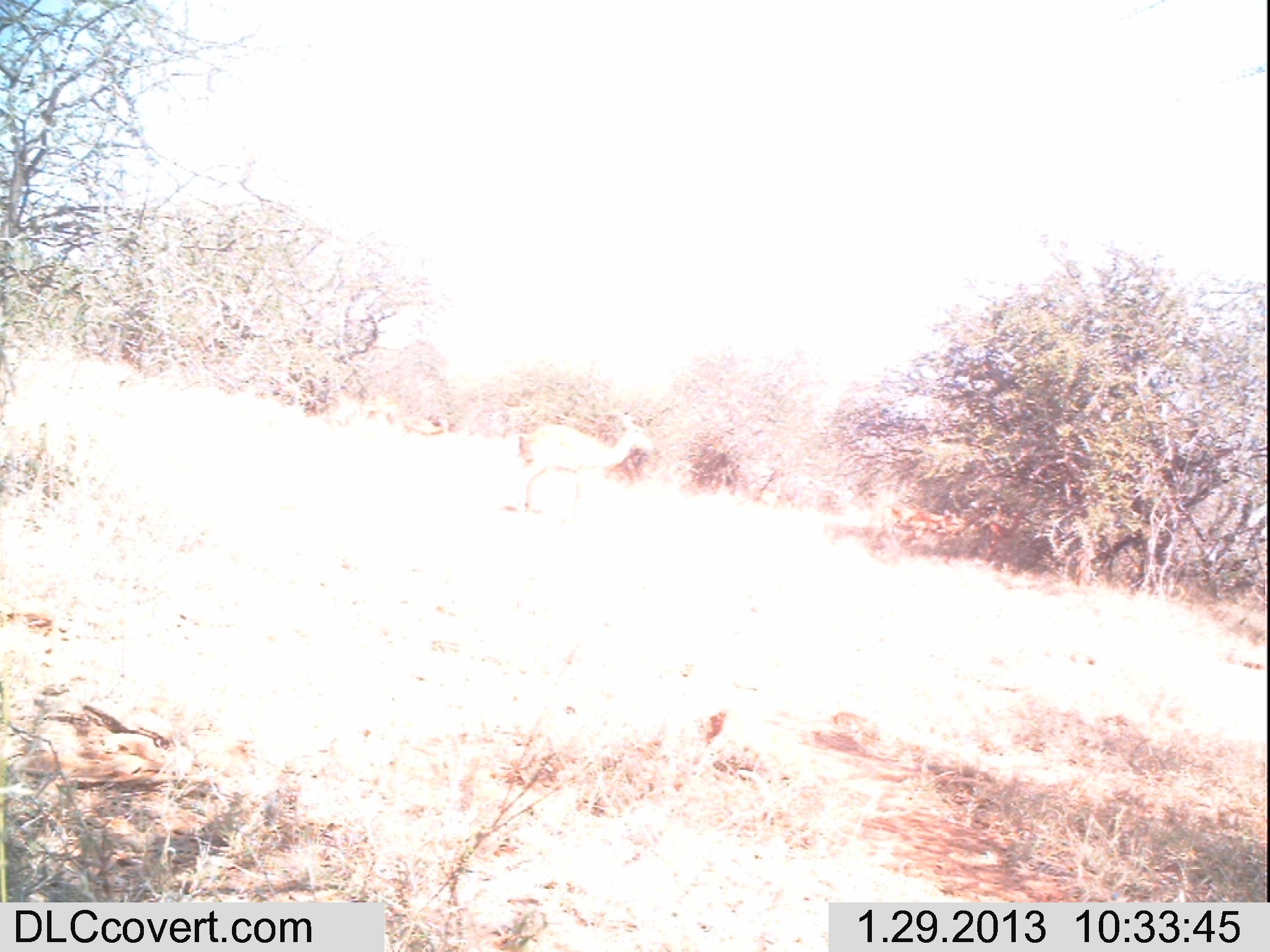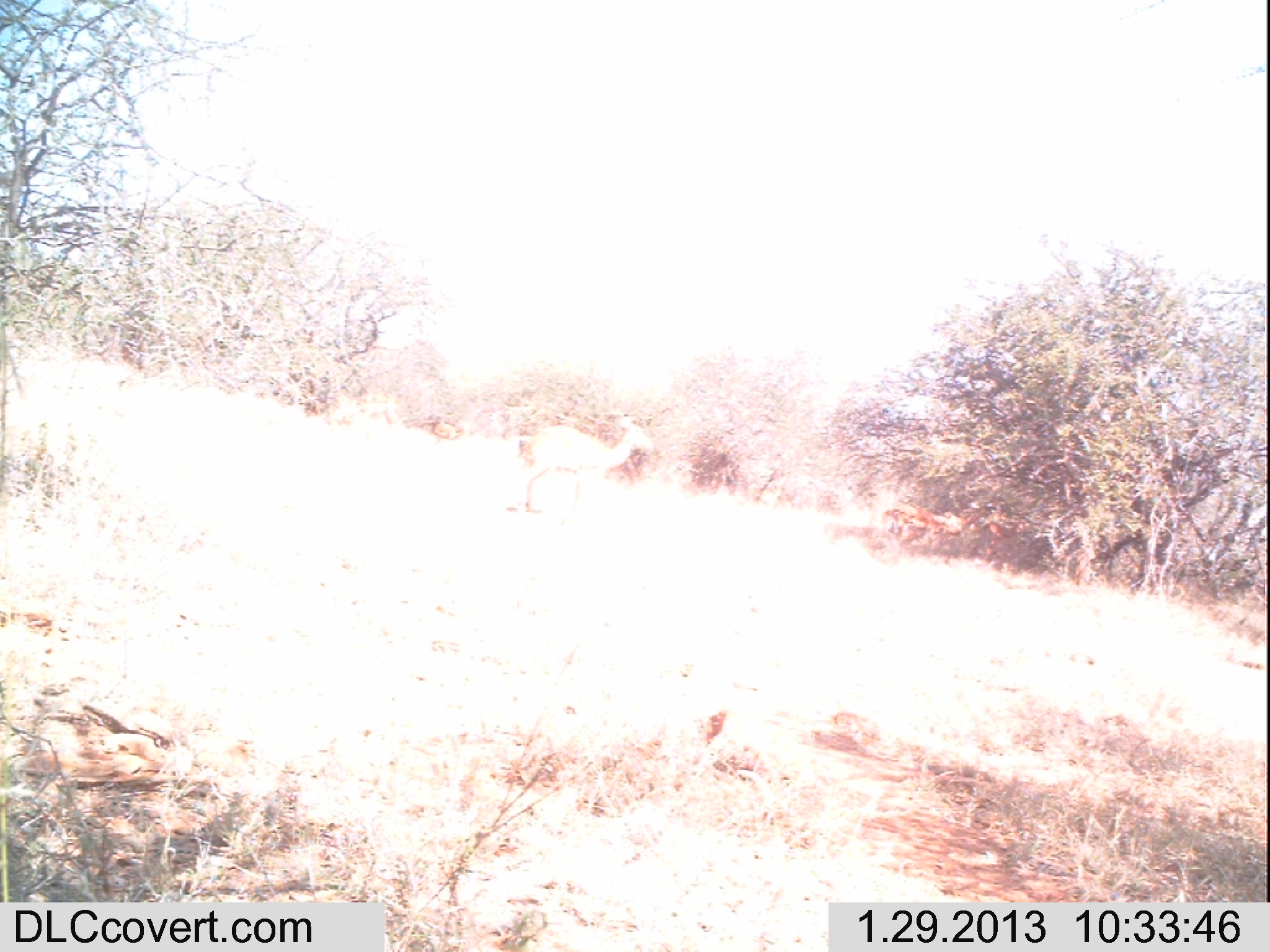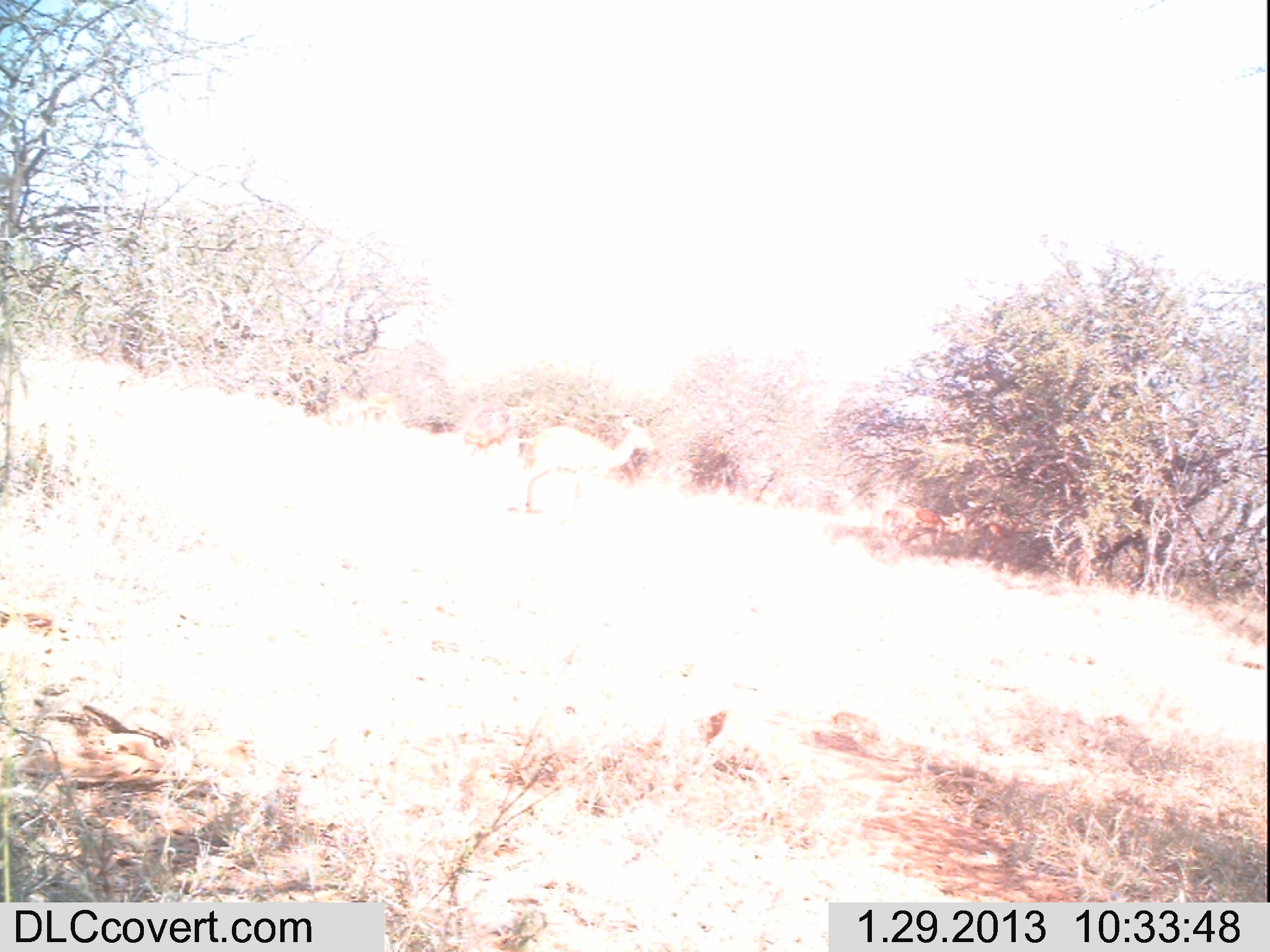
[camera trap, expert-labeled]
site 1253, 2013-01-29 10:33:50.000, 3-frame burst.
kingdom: Animalia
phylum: Chordata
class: Mammalia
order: Artiodactyla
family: Bovidae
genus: Aepyceros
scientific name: Aepyceros melampus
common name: impala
Aepyceros melampus (impala), count 3.